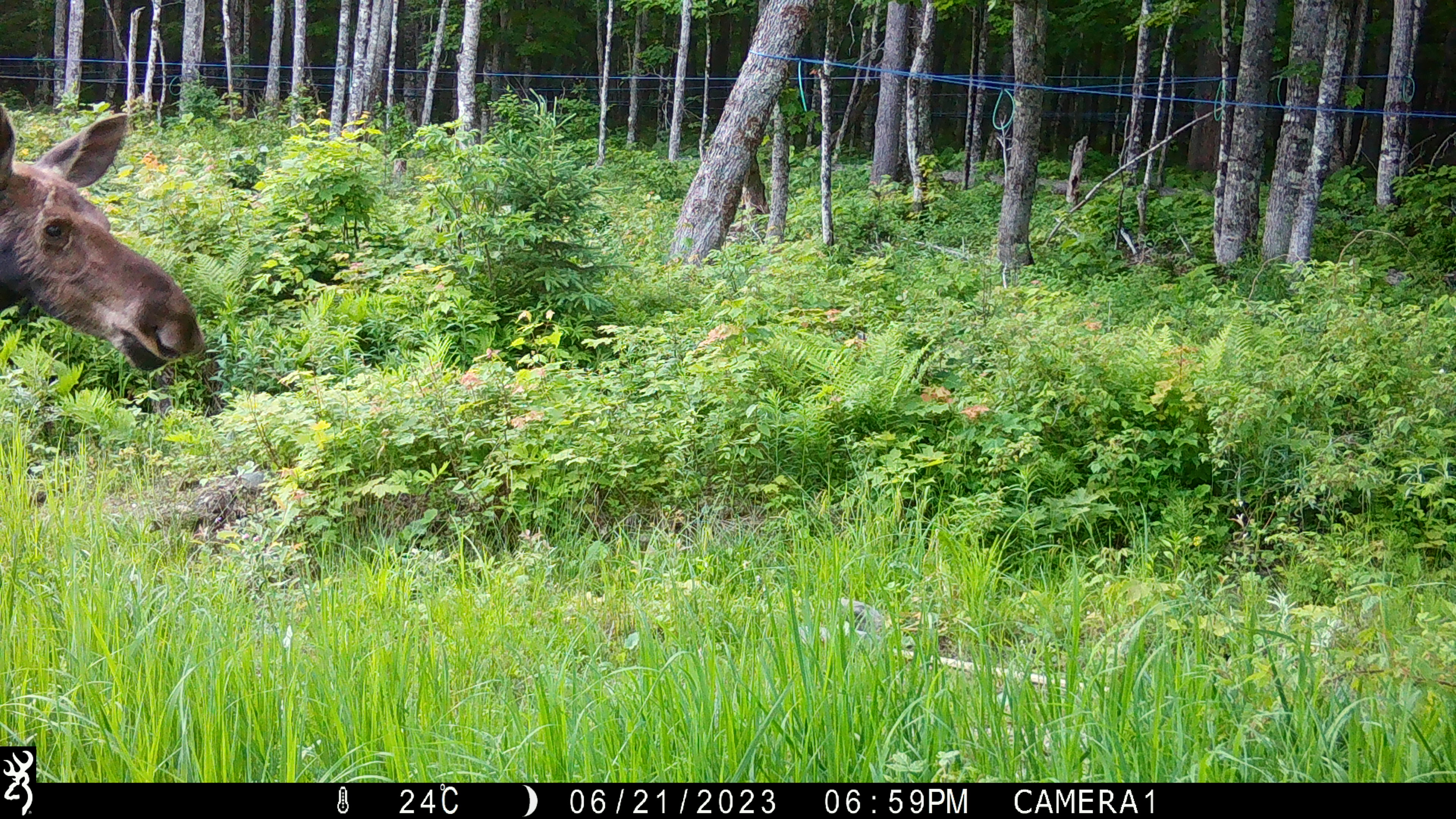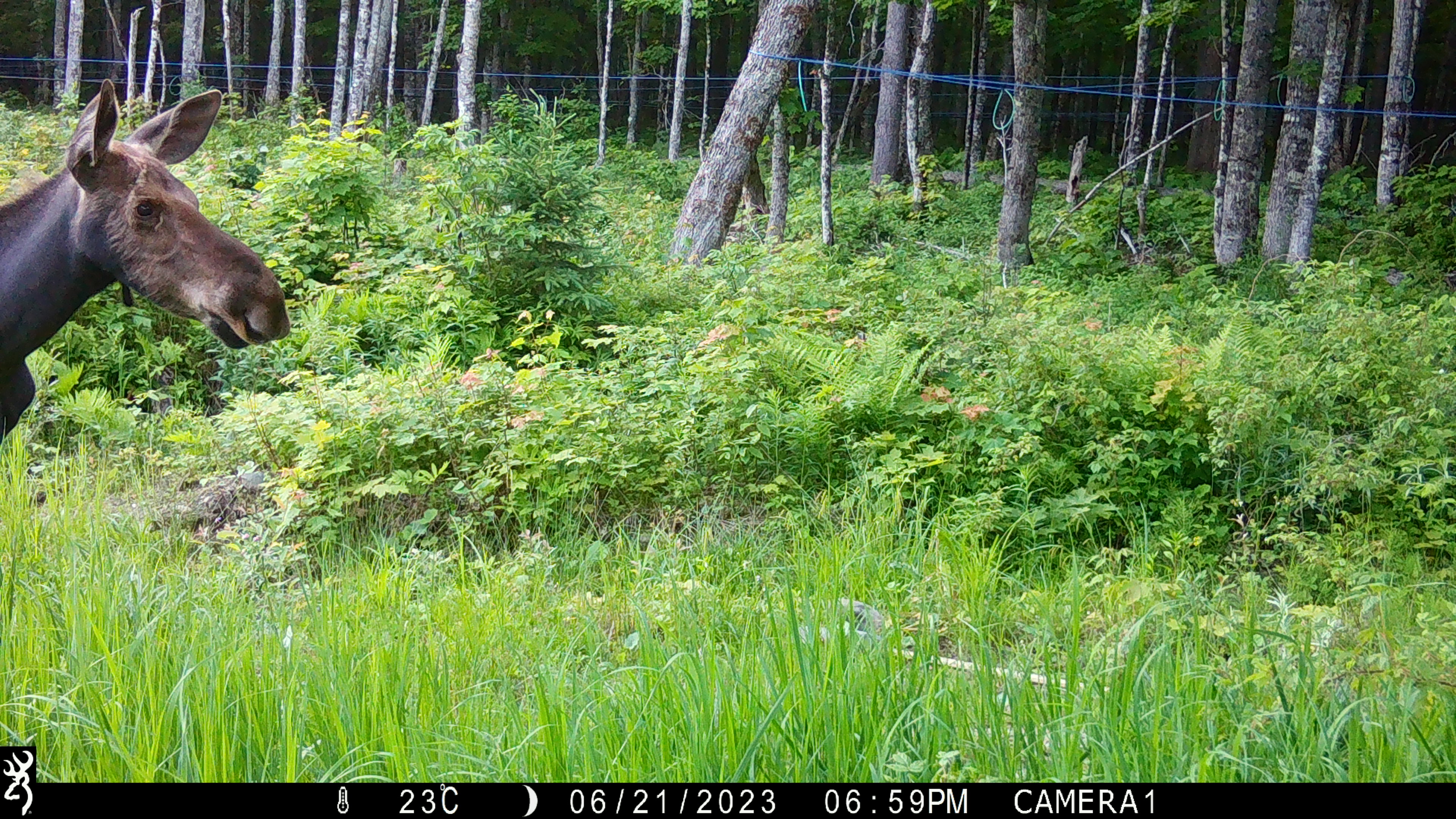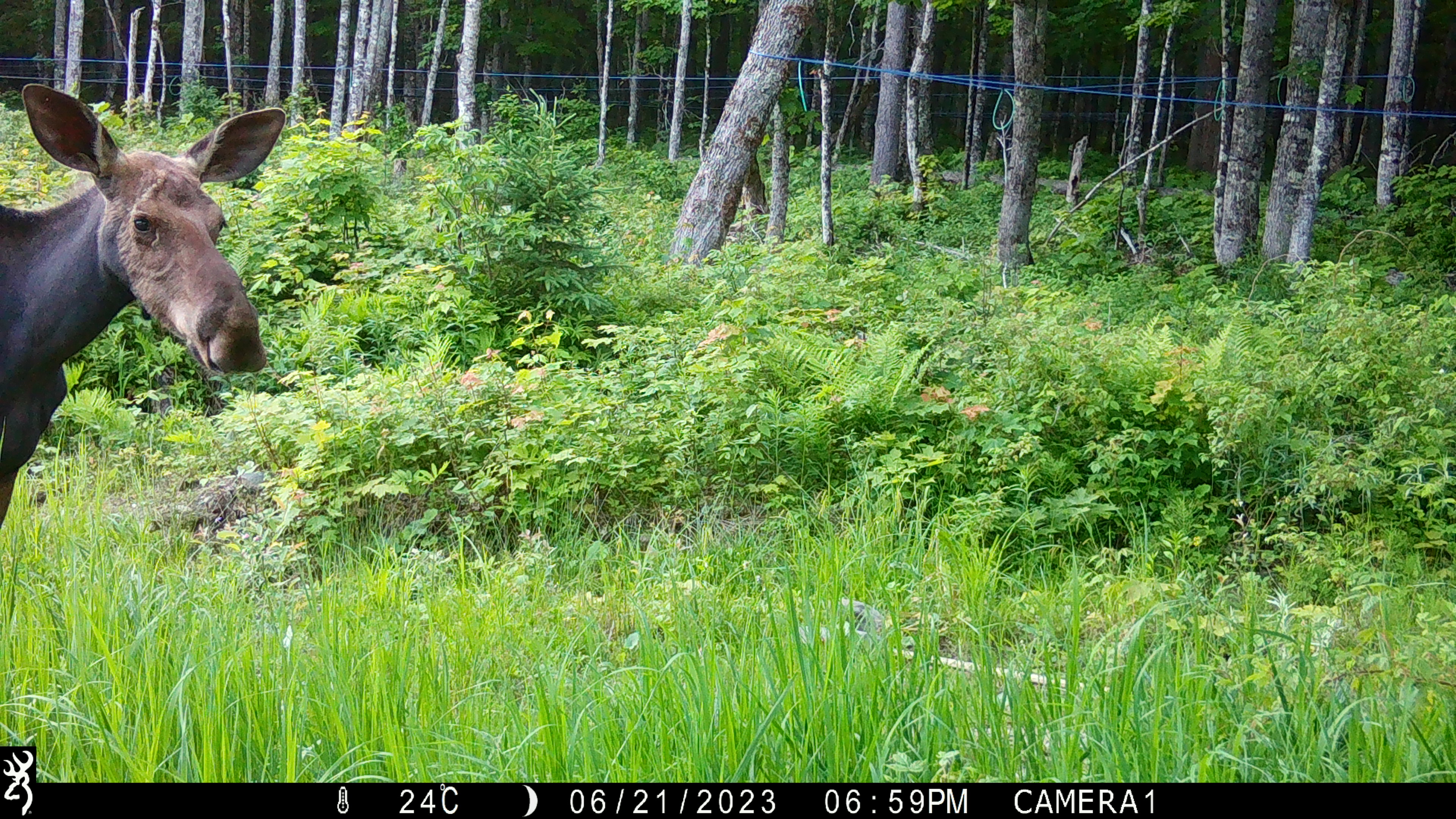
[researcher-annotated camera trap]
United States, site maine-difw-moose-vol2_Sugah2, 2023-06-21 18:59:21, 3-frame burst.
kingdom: Animalia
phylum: Chordata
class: Mammalia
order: Artiodactyla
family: Cervidae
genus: Alces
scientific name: Alces alces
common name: moose